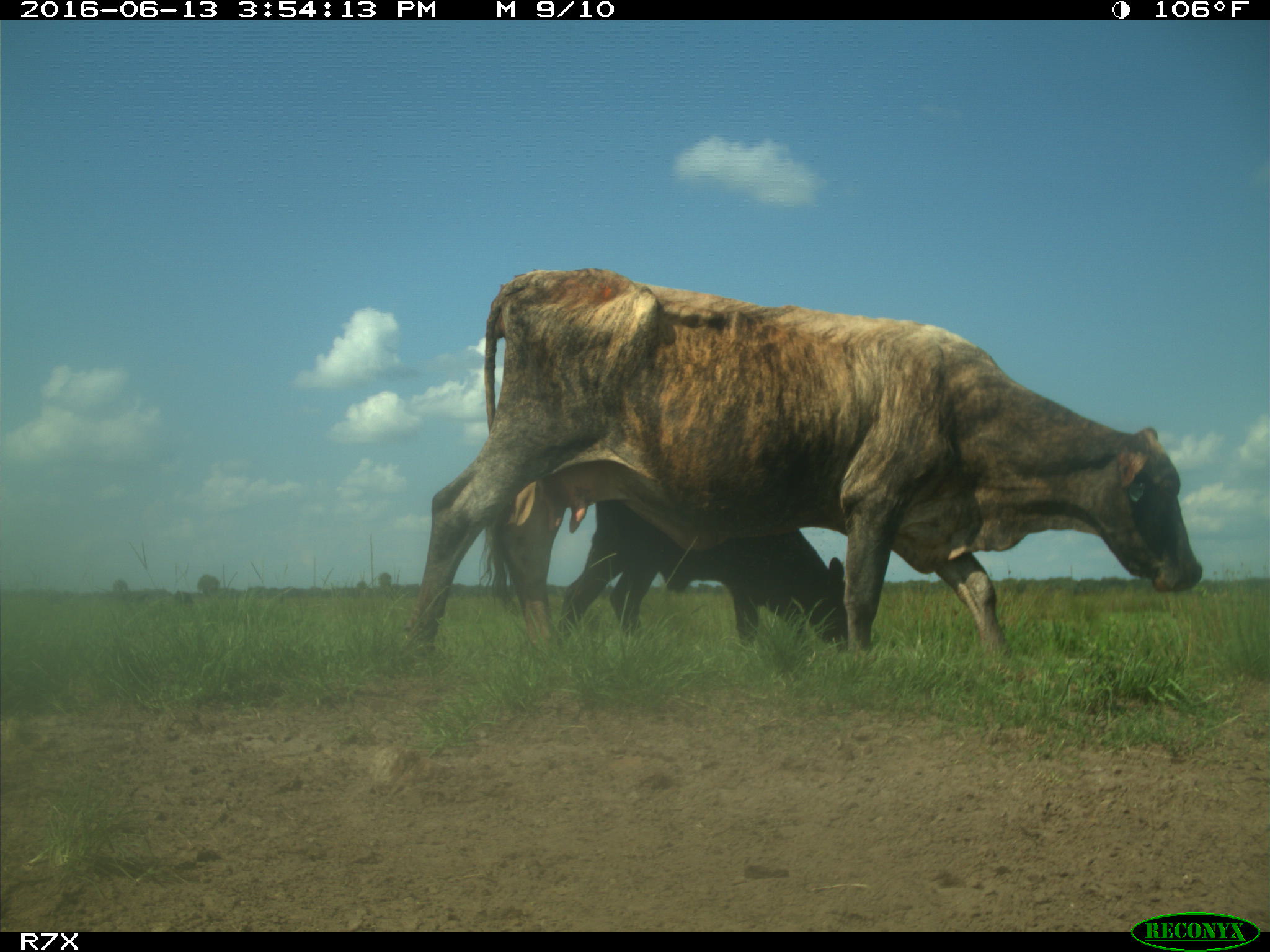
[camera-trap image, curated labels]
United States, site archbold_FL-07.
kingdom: Animalia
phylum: Chordata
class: Mammalia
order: Artiodactyla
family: Bovidae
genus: Bos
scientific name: Bos taurus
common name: domestic cow